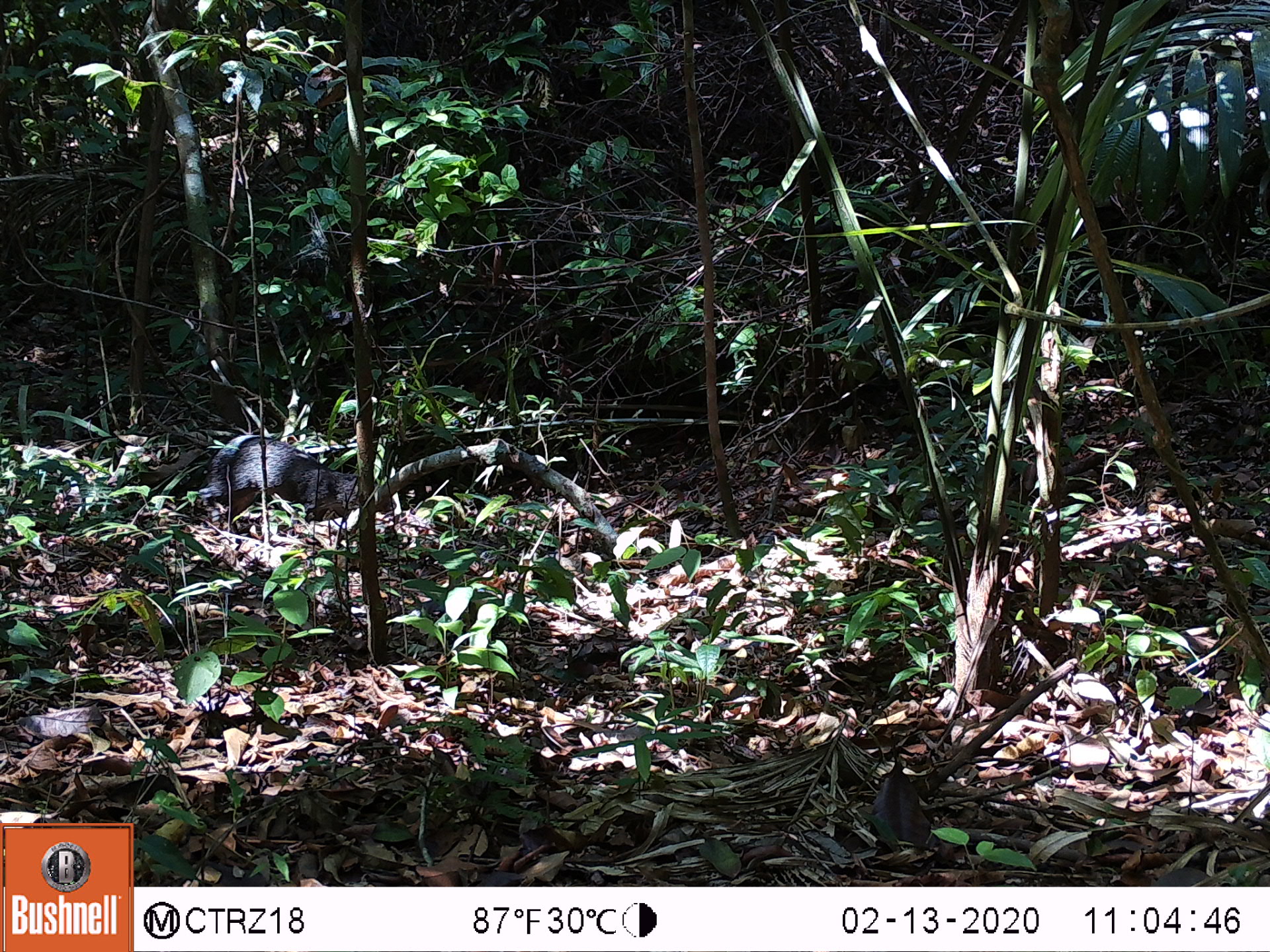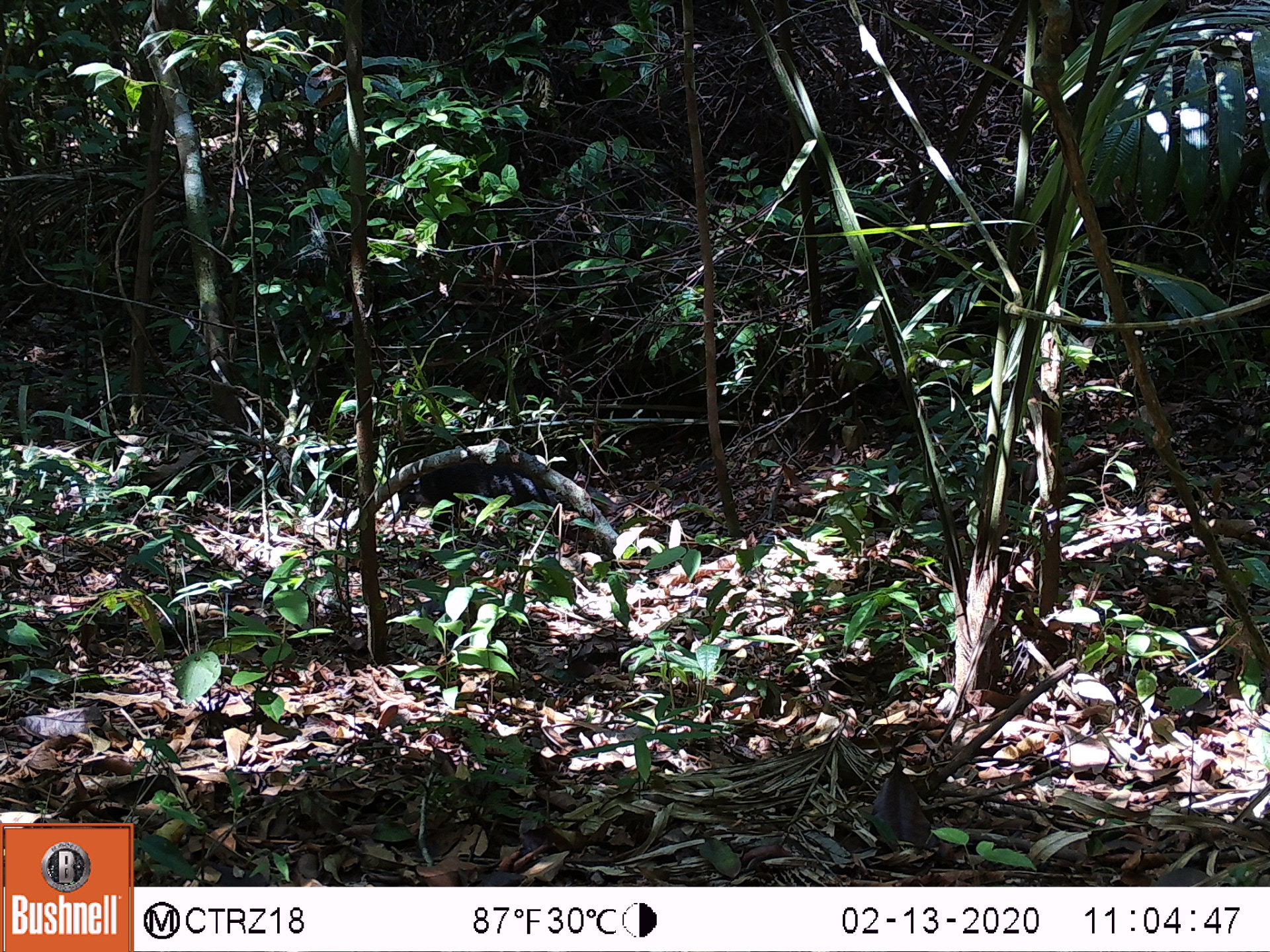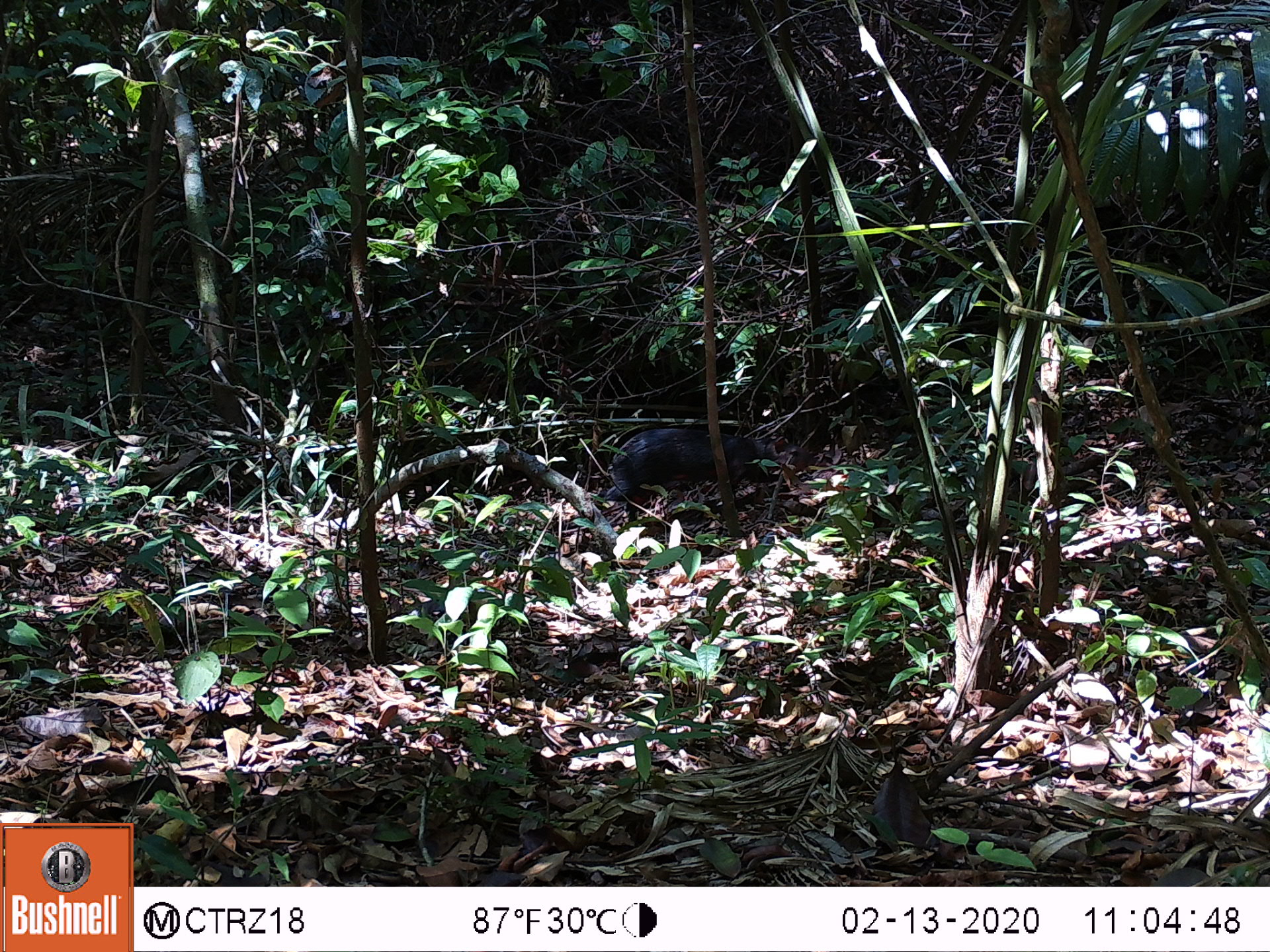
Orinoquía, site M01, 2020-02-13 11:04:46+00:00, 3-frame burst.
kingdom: Animalia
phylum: Chordata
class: Mammalia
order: Rodentia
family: Dasyproctidae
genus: Dasyprocta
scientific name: Dasyprocta fuliginosa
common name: black agouti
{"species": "black agouti (Dasyprocta fuliginosa)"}